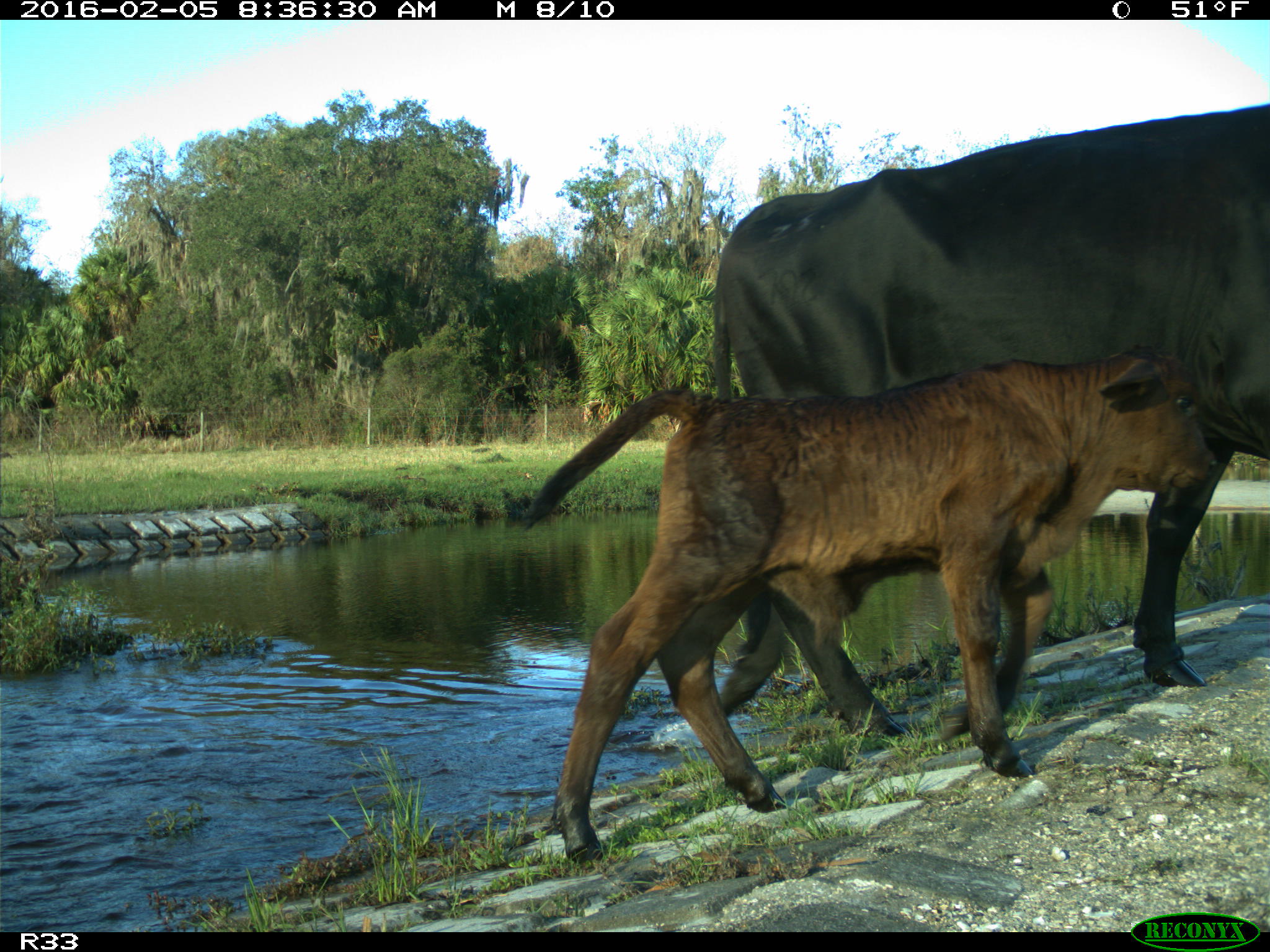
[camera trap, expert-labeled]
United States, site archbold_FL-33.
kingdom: Animalia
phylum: Chordata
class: Mammalia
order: Artiodactyla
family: Bovidae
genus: Bos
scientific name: Bos taurus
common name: domestic cow